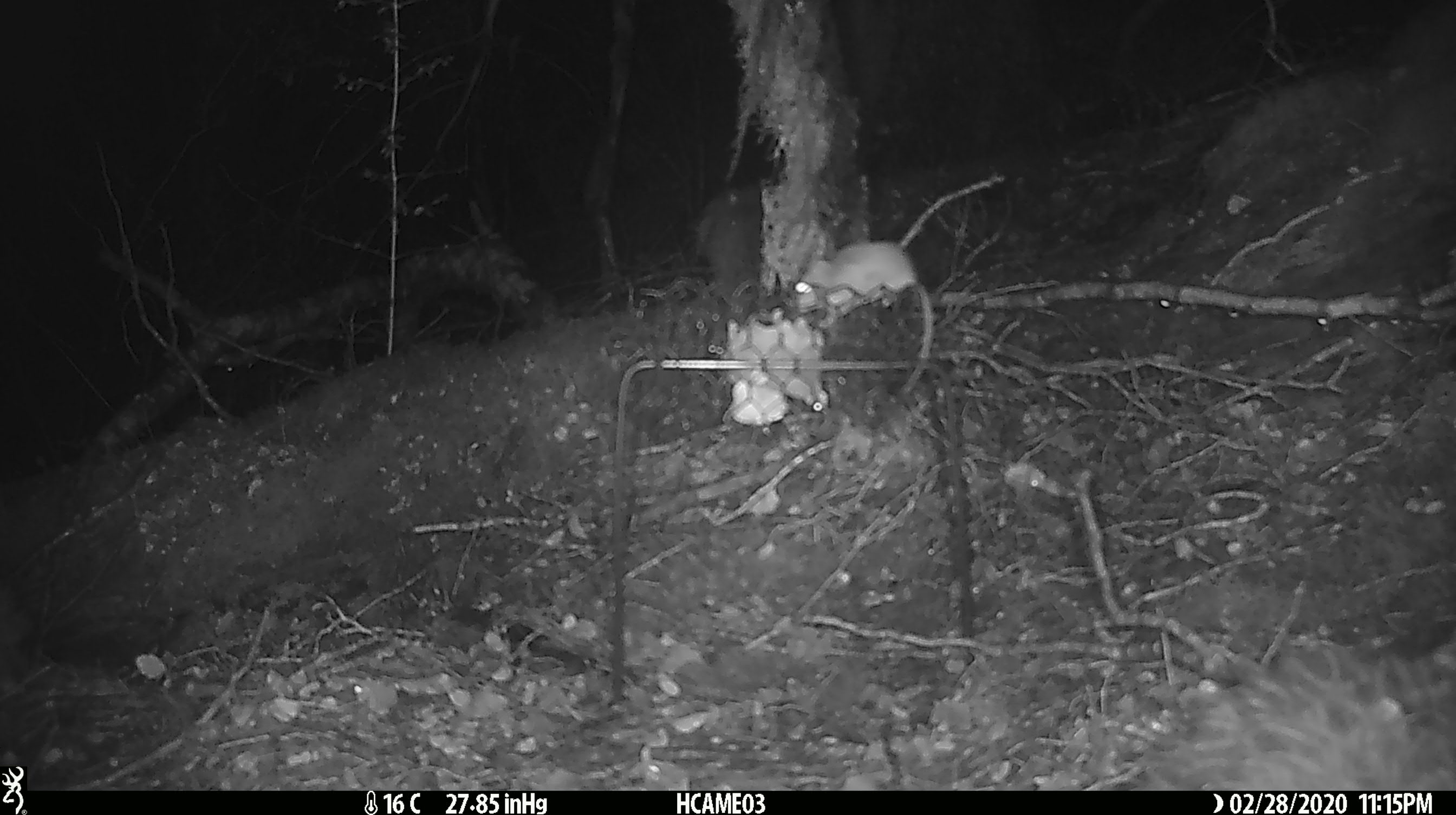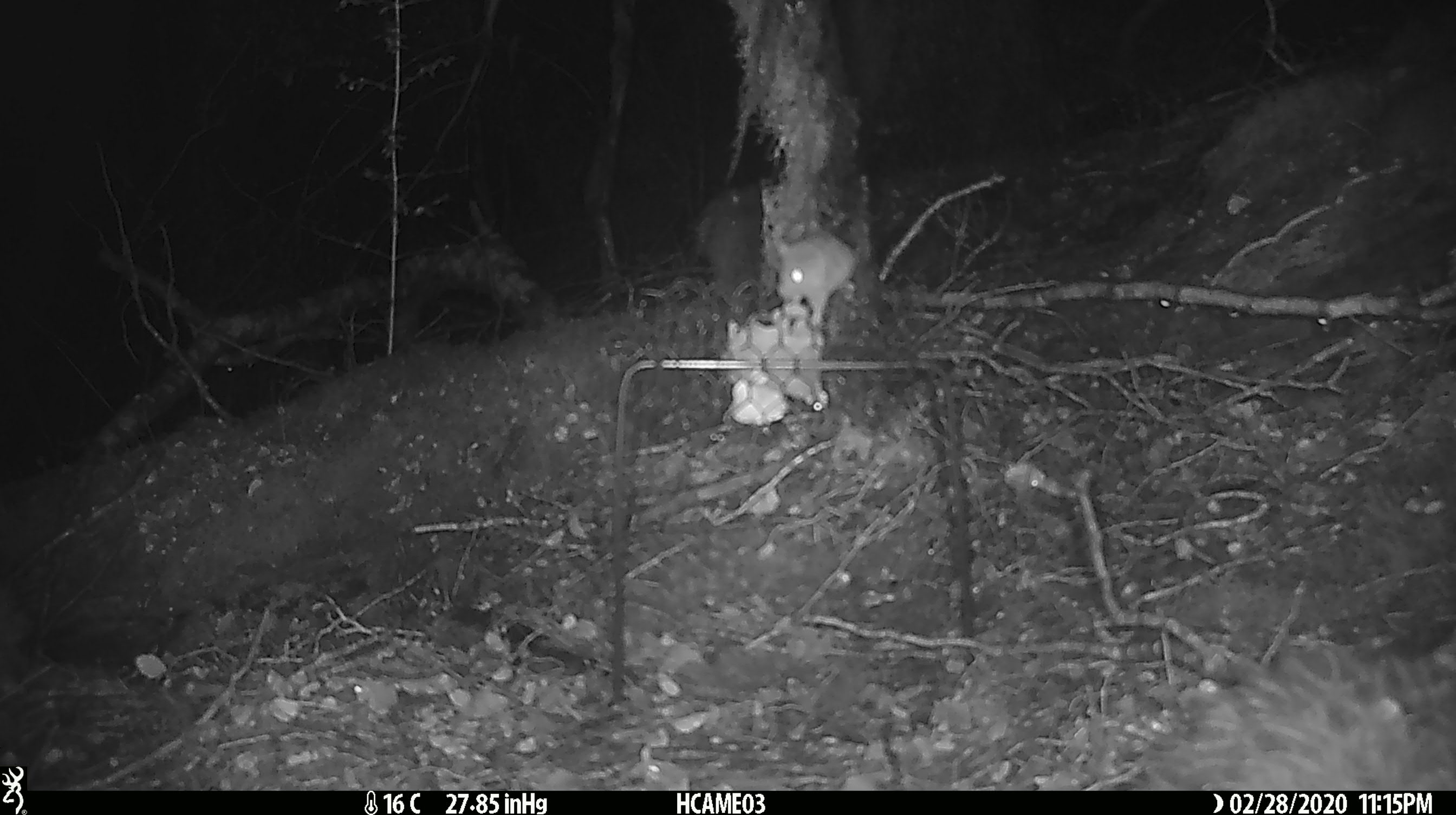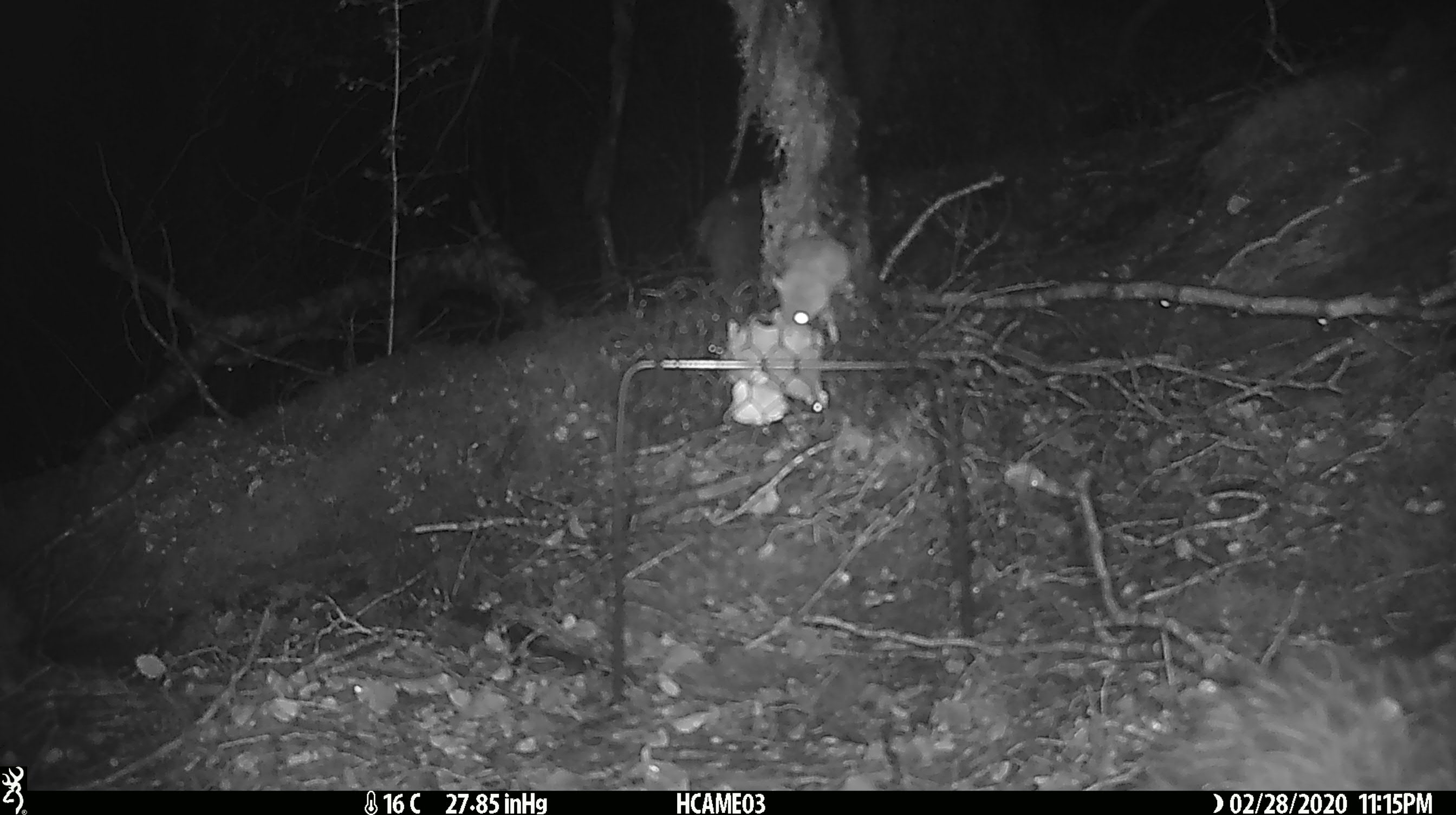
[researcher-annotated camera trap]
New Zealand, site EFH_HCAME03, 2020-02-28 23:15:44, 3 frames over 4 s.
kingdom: Animalia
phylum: Chordata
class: Mammalia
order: Rodentia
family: Muridae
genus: Mus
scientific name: Mus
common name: mouse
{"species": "mouse (Mus)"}